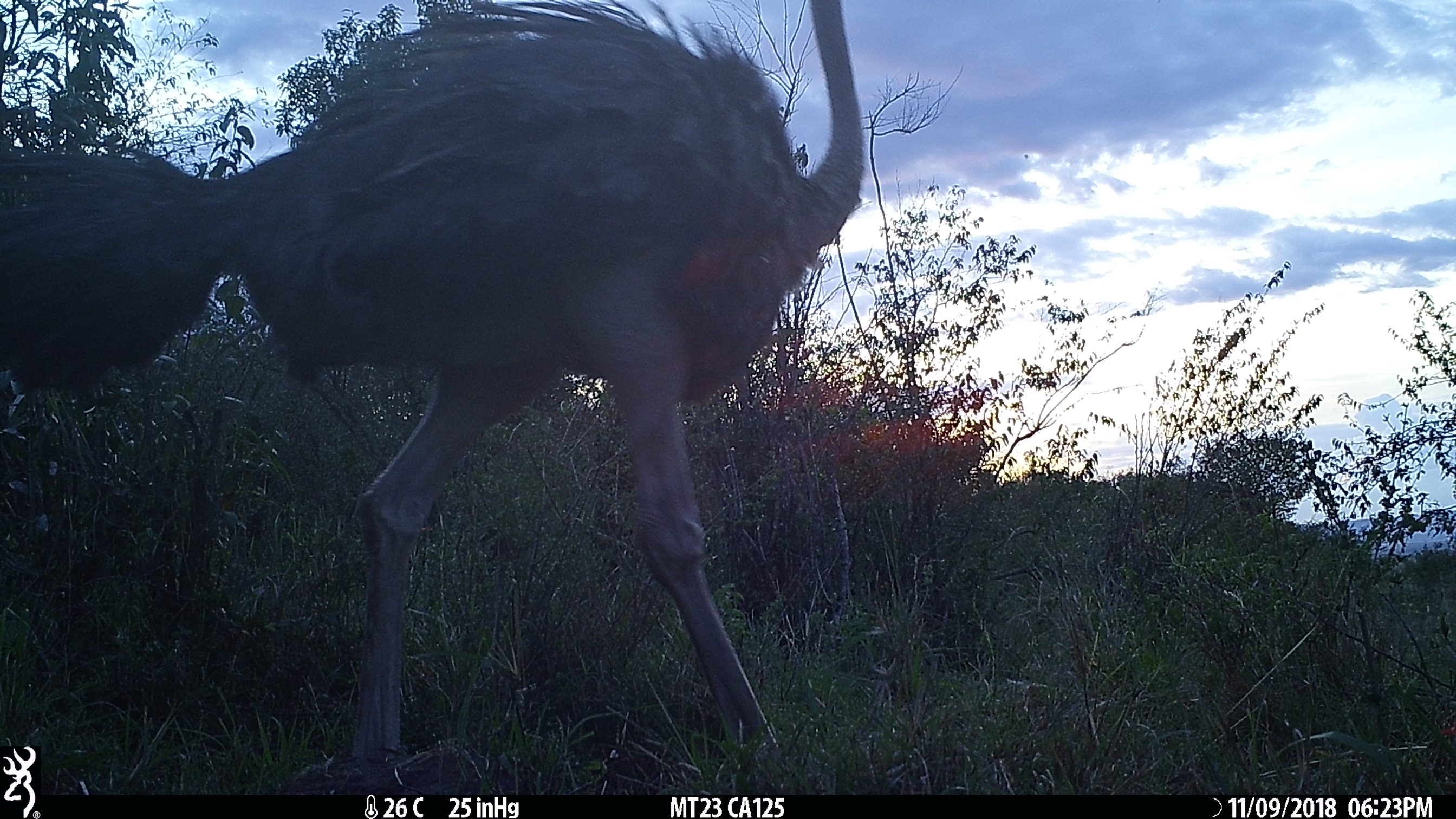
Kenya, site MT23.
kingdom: Animalia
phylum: Chordata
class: Aves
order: Struthioniformes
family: Struthionidae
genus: Struthio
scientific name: Struthio camelus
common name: ostrich